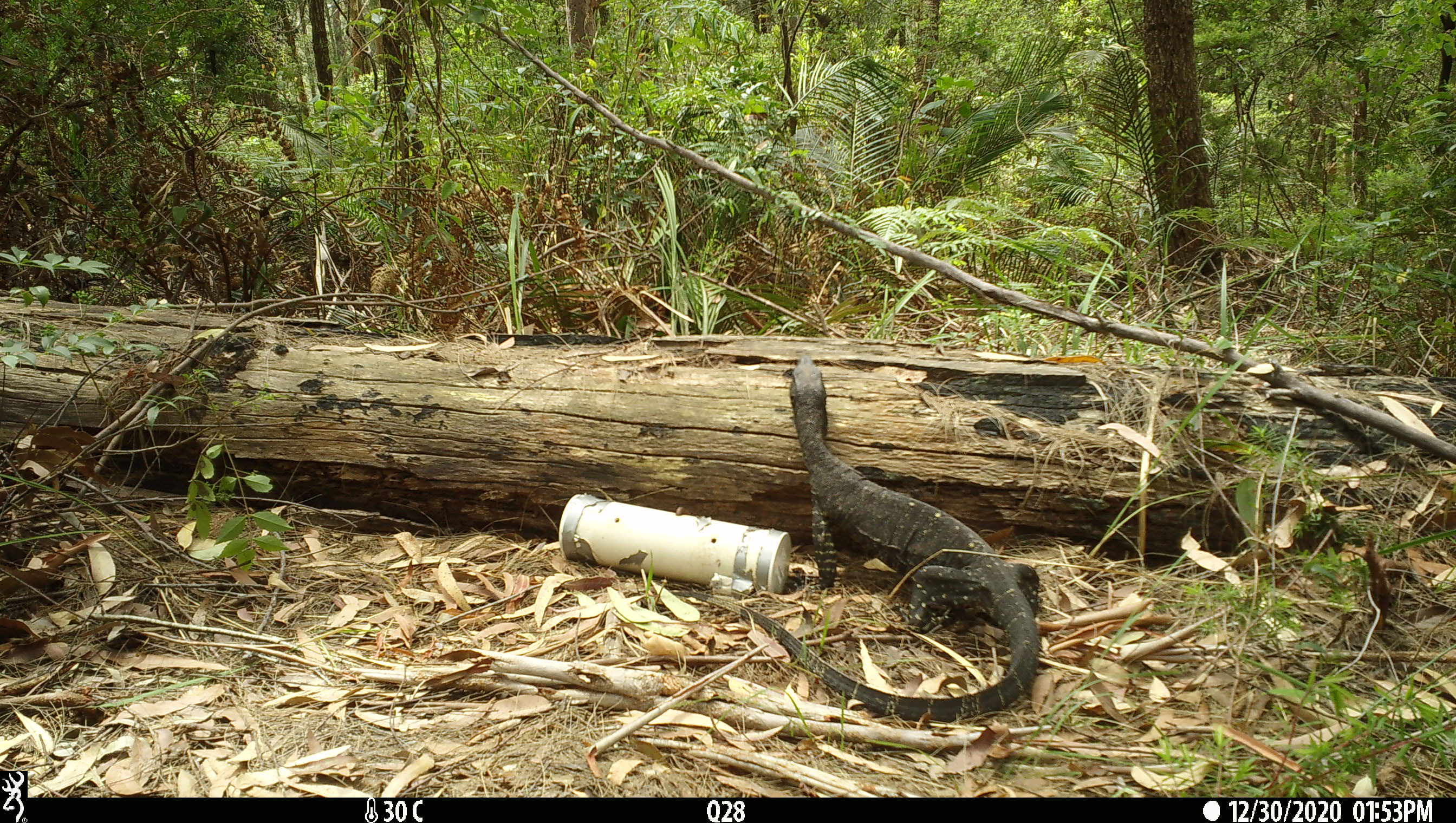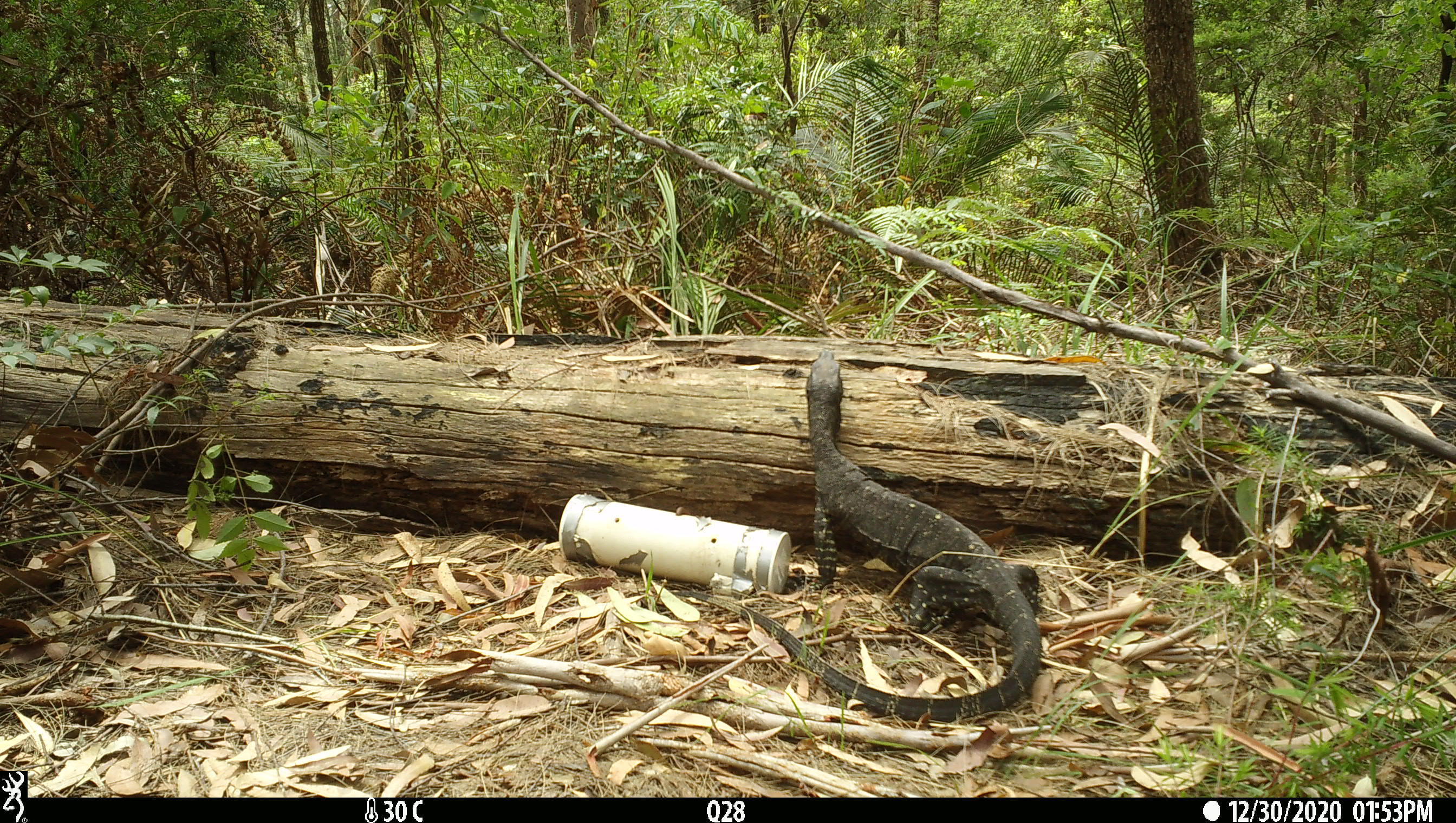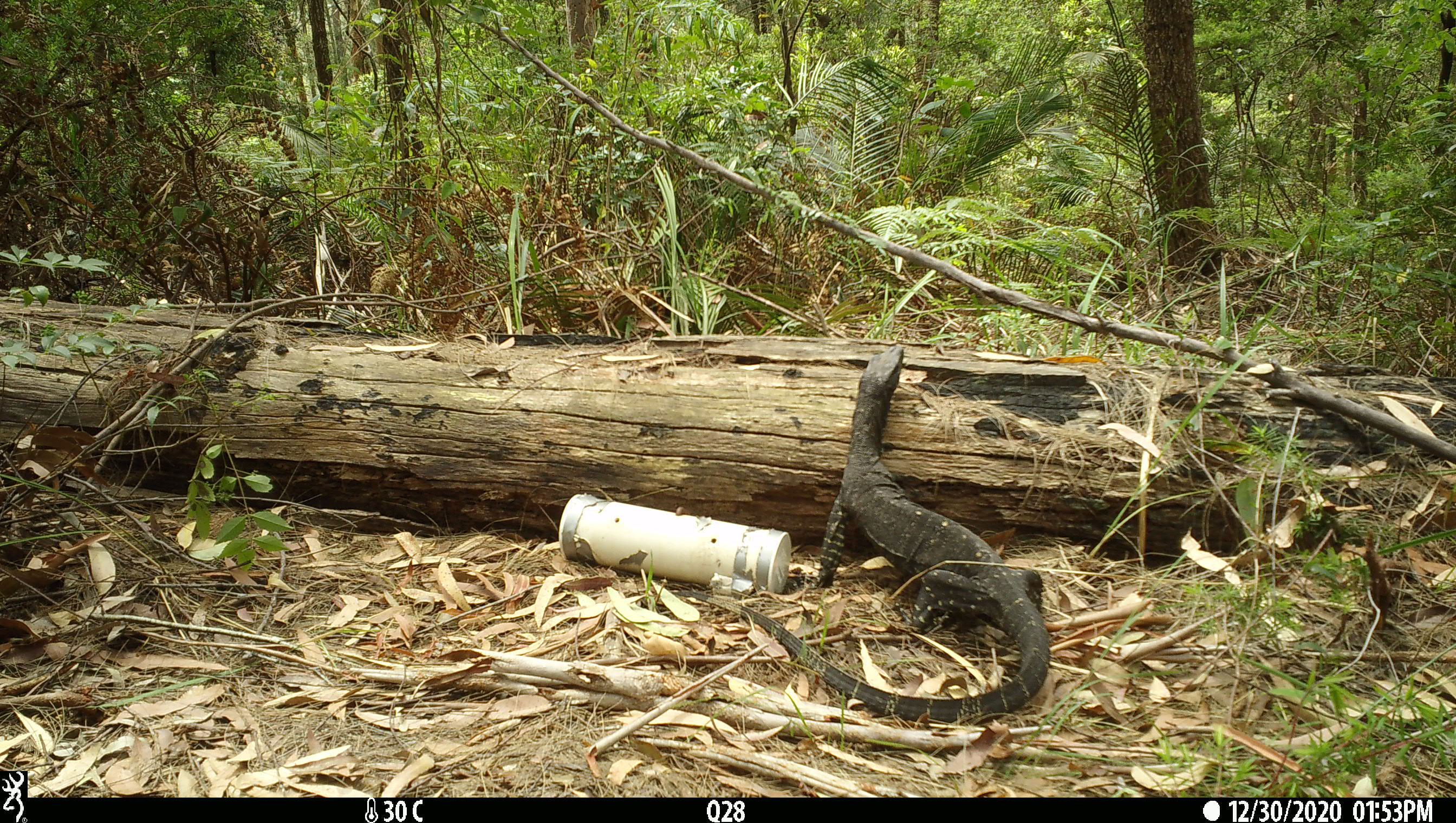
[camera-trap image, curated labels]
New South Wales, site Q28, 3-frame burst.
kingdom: Animalia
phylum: Chordata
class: Reptilia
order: Squamata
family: Varanidae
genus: Varanus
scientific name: Varanus varius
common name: lace monitor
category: goanna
Goanna (lace monitor) (Varanus varius).